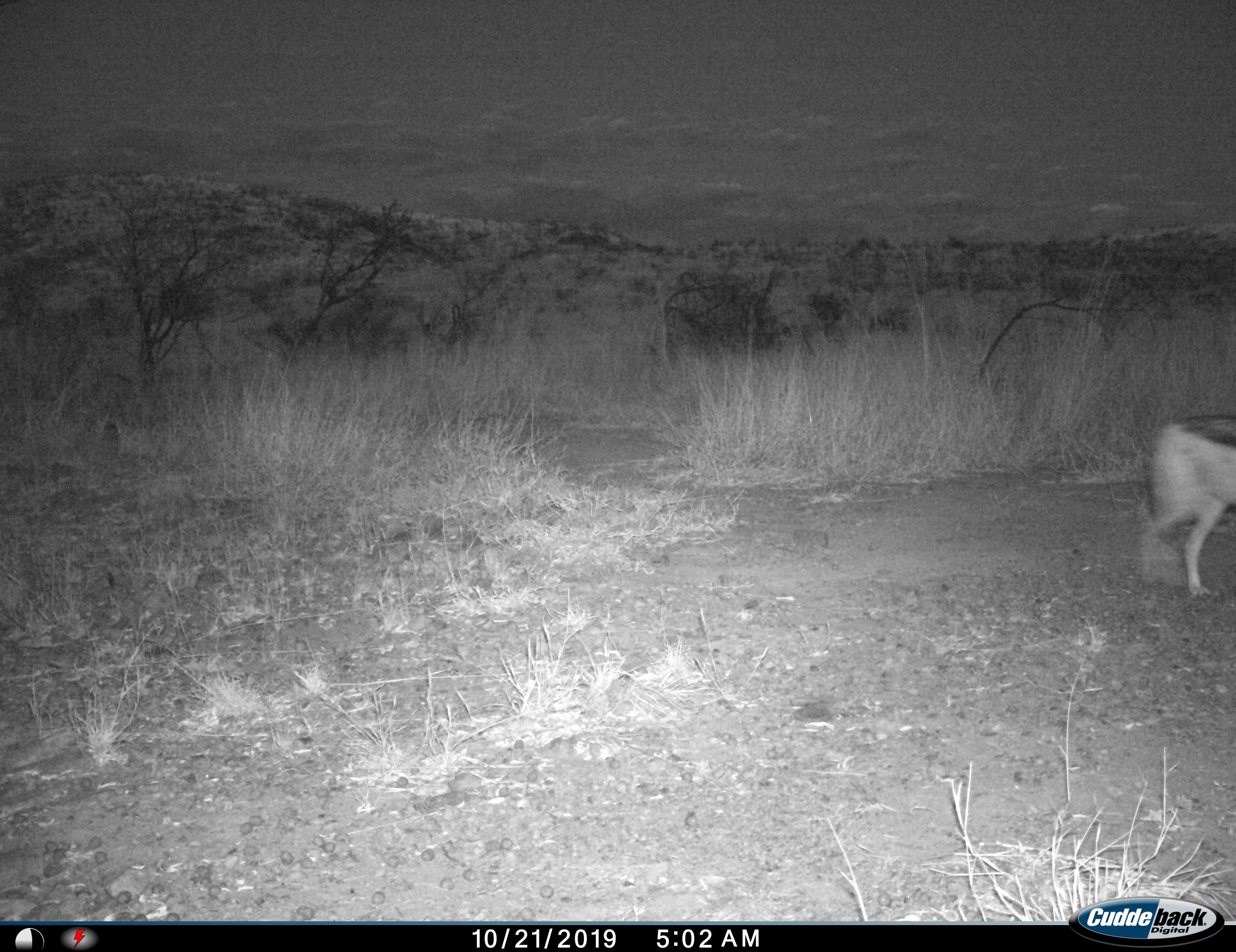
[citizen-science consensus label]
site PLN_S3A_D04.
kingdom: Animalia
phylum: Chordata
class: Mammalia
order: Carnivora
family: Canidae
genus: Lupulella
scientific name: Lupulella mesomelas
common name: black-backed jackal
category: jackalblackbacked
Jackalblackbacked (black-backed jackal) (Lupulella mesomelas), count 1. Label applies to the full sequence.